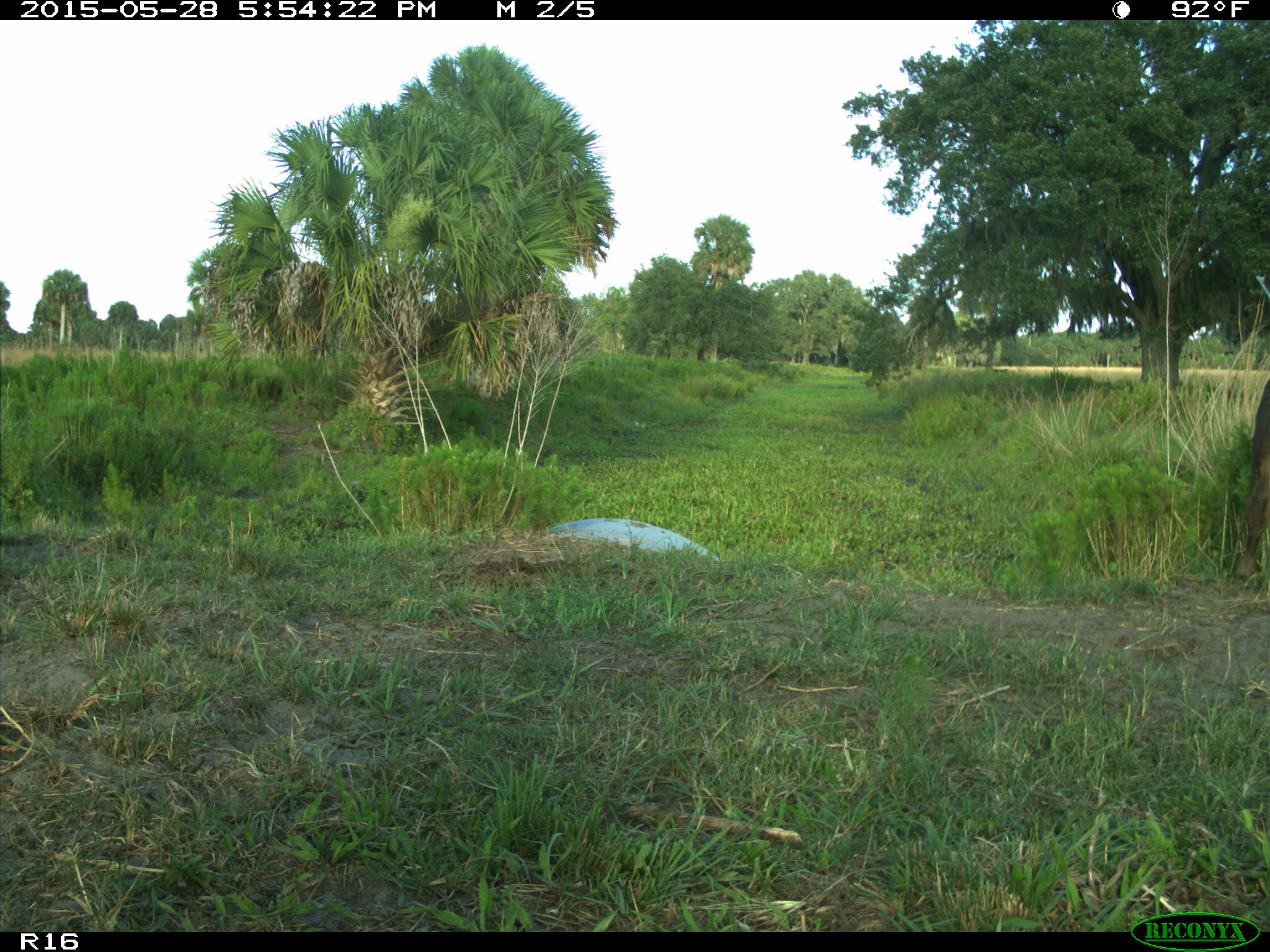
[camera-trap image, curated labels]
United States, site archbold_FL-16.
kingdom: Animalia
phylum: Chordata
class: Mammalia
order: Artiodactyla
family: Bovidae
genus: Bos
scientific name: Bos taurus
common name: domestic cow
Bos taurus (domestic cow).